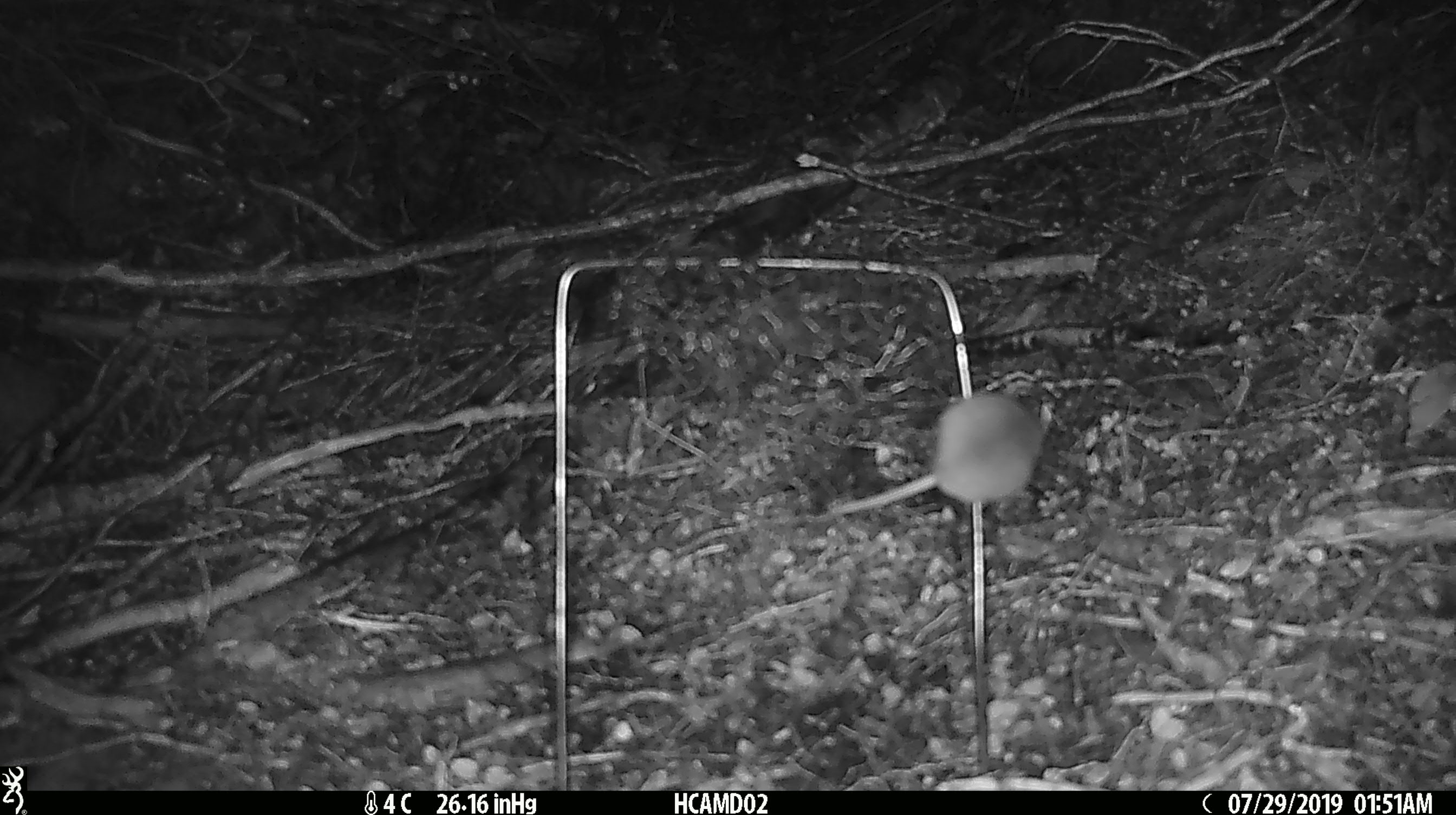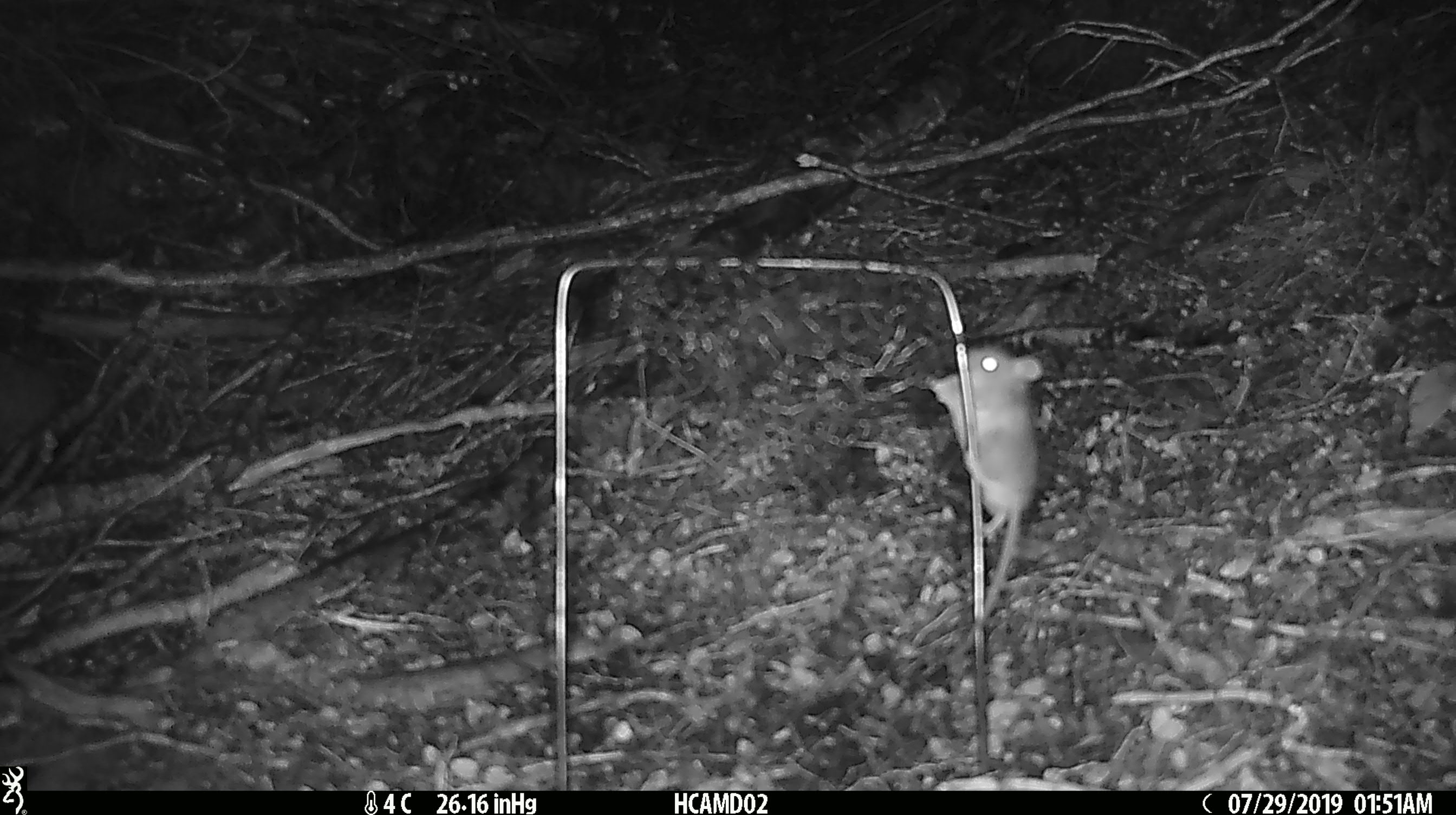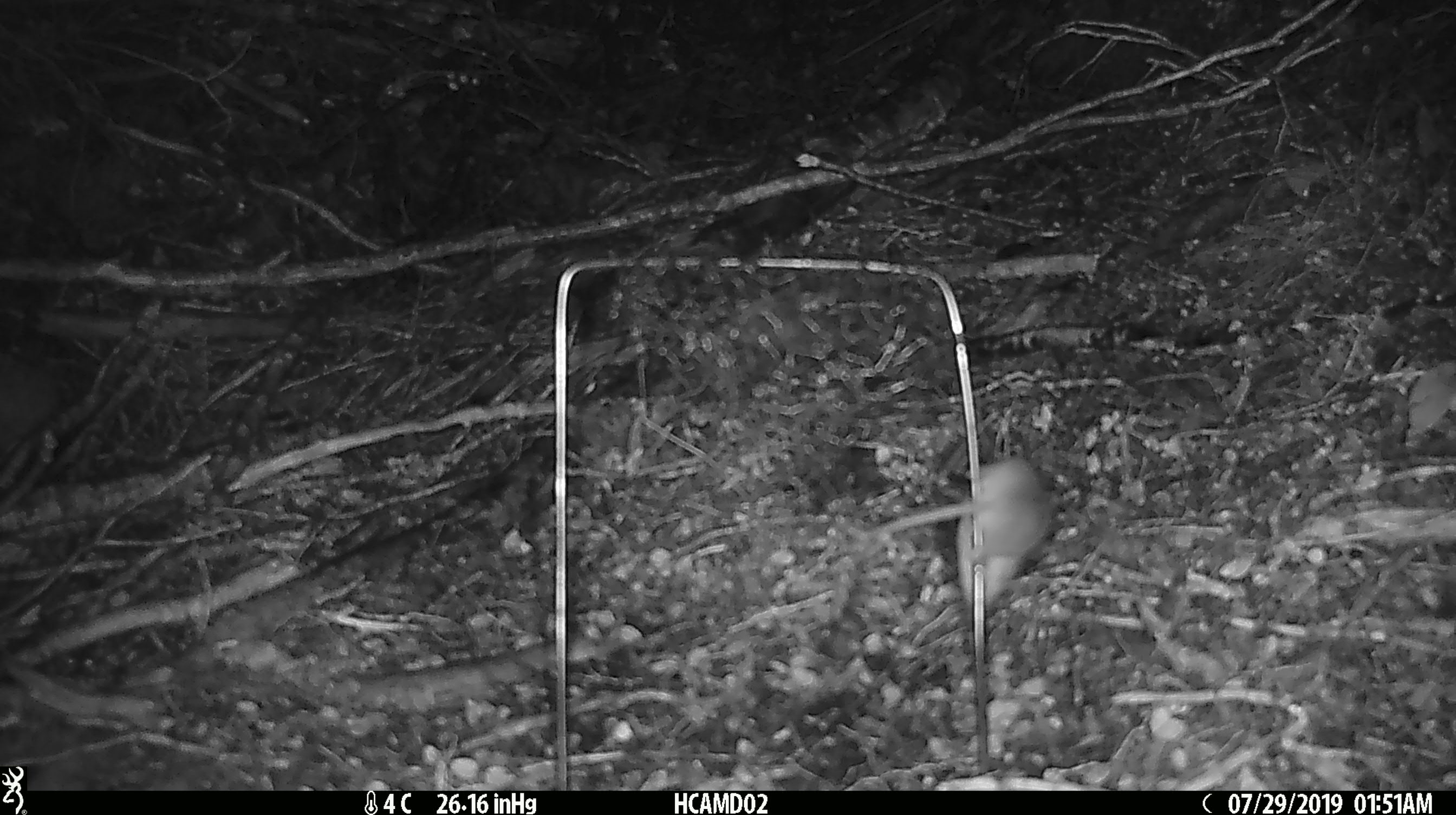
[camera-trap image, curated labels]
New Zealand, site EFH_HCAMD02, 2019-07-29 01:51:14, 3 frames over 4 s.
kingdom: Animalia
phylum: Chordata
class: Mammalia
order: Rodentia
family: Muridae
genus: Mus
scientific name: Mus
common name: mouse